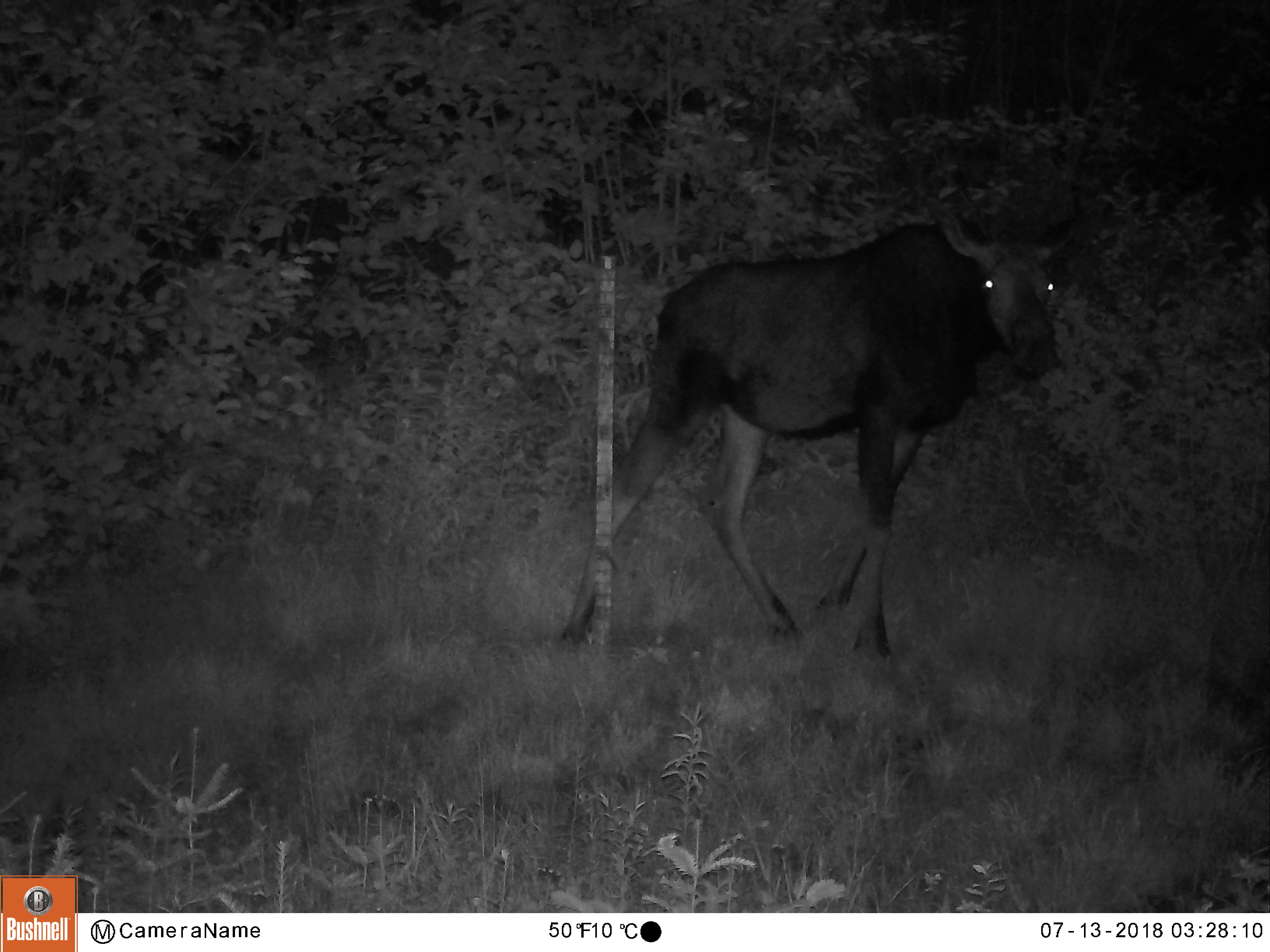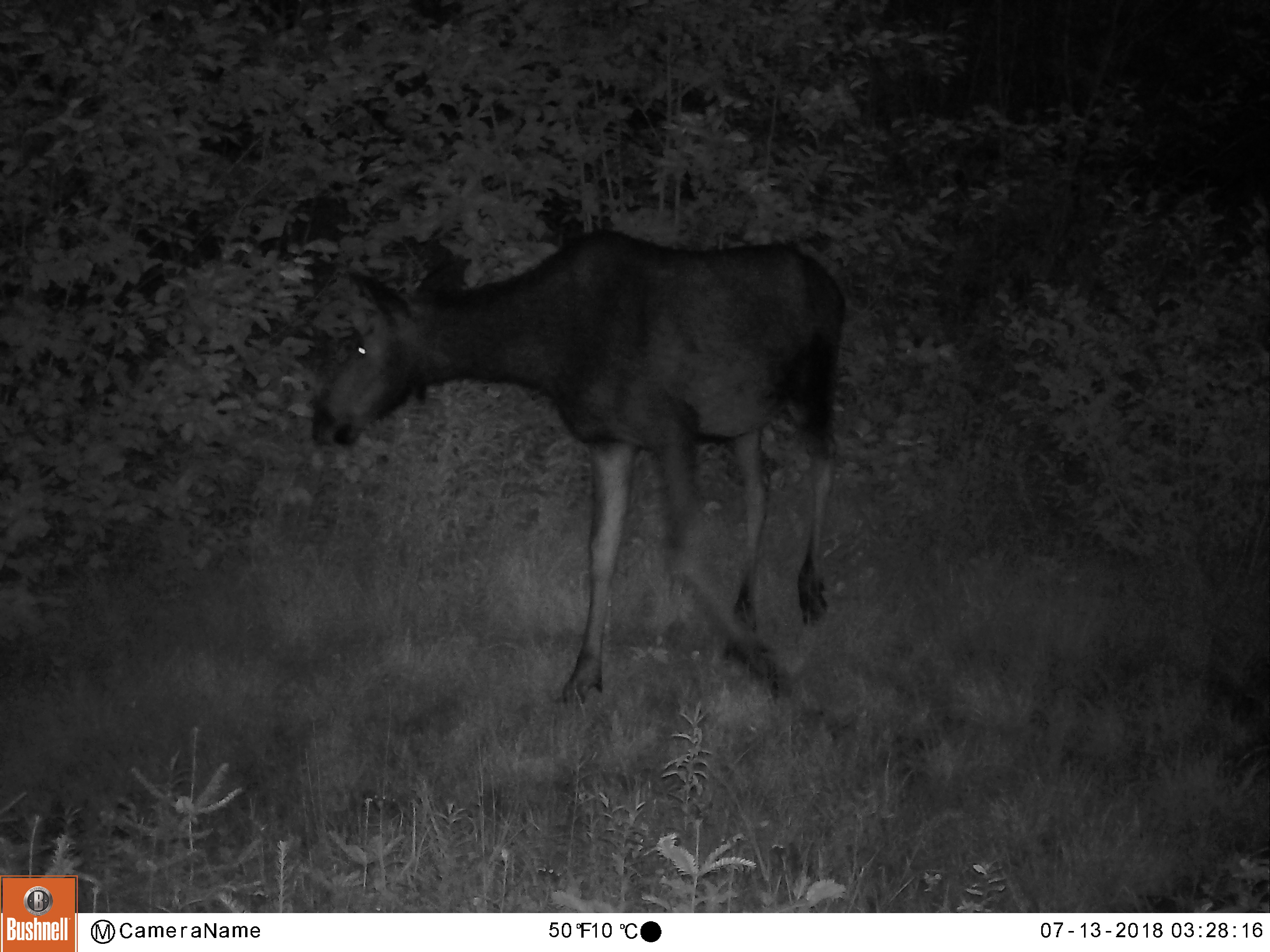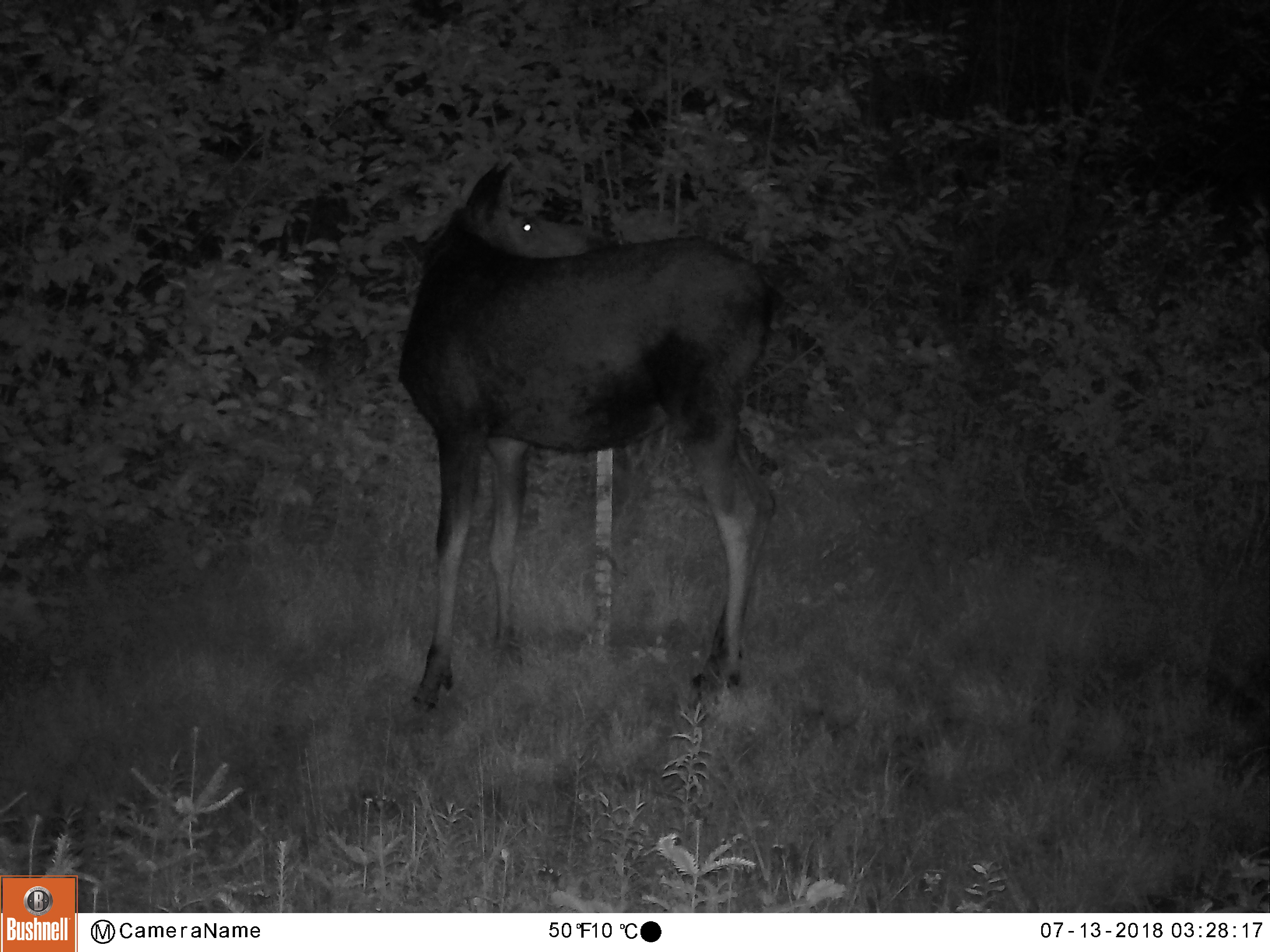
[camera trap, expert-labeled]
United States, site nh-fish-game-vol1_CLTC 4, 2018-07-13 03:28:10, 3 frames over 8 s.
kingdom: Animalia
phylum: Chordata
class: Mammalia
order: Artiodactyla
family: Cervidae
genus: Alces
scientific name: Alces alces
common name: moose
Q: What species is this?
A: Moose (Alces alces).